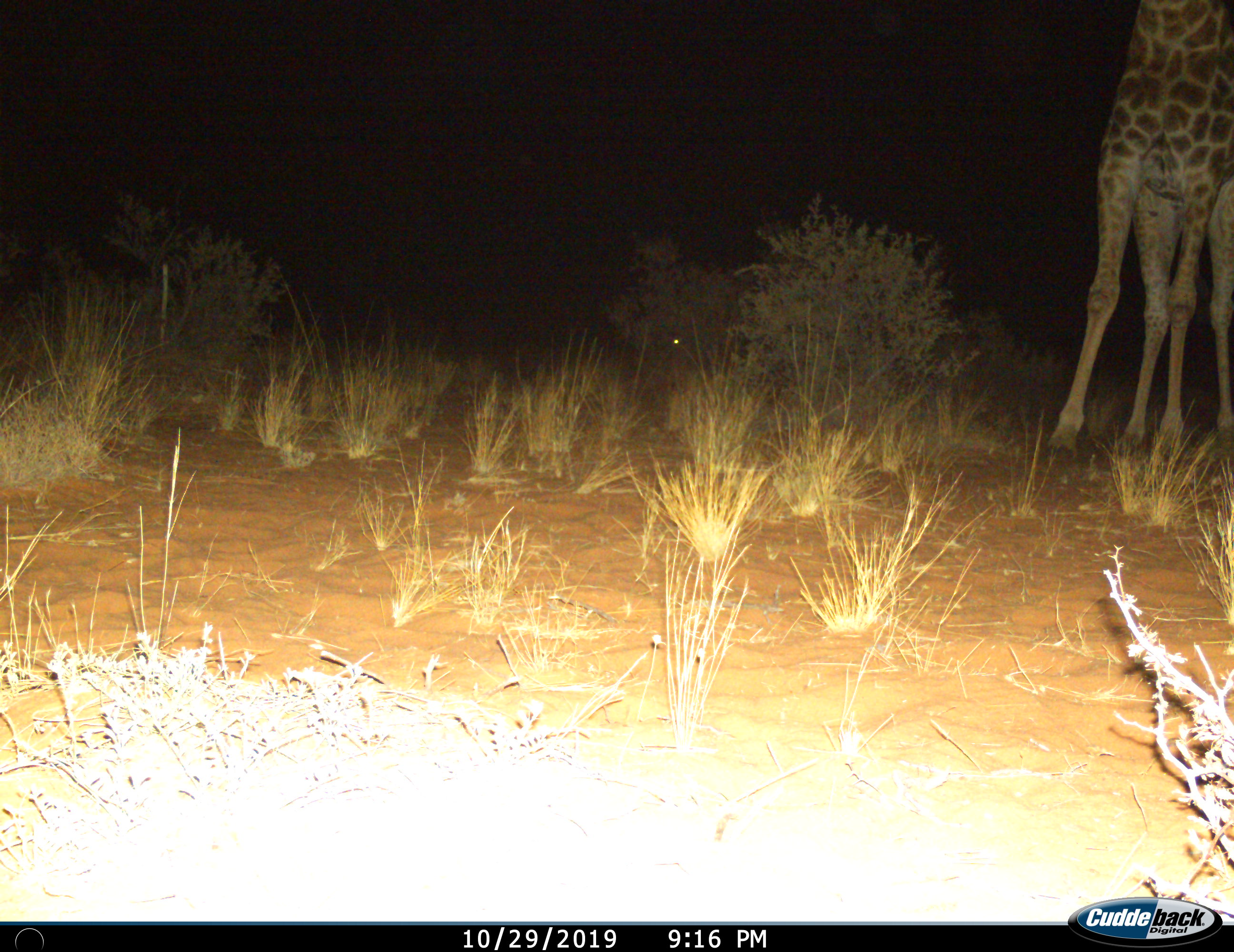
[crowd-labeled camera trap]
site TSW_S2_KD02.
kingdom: Animalia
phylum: Chordata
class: Mammalia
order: Artiodactyla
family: Giraffidae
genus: Giraffa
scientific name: Giraffa camelopardalis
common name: giraffe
Giraffe (Giraffa camelopardalis), count 1. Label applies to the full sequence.